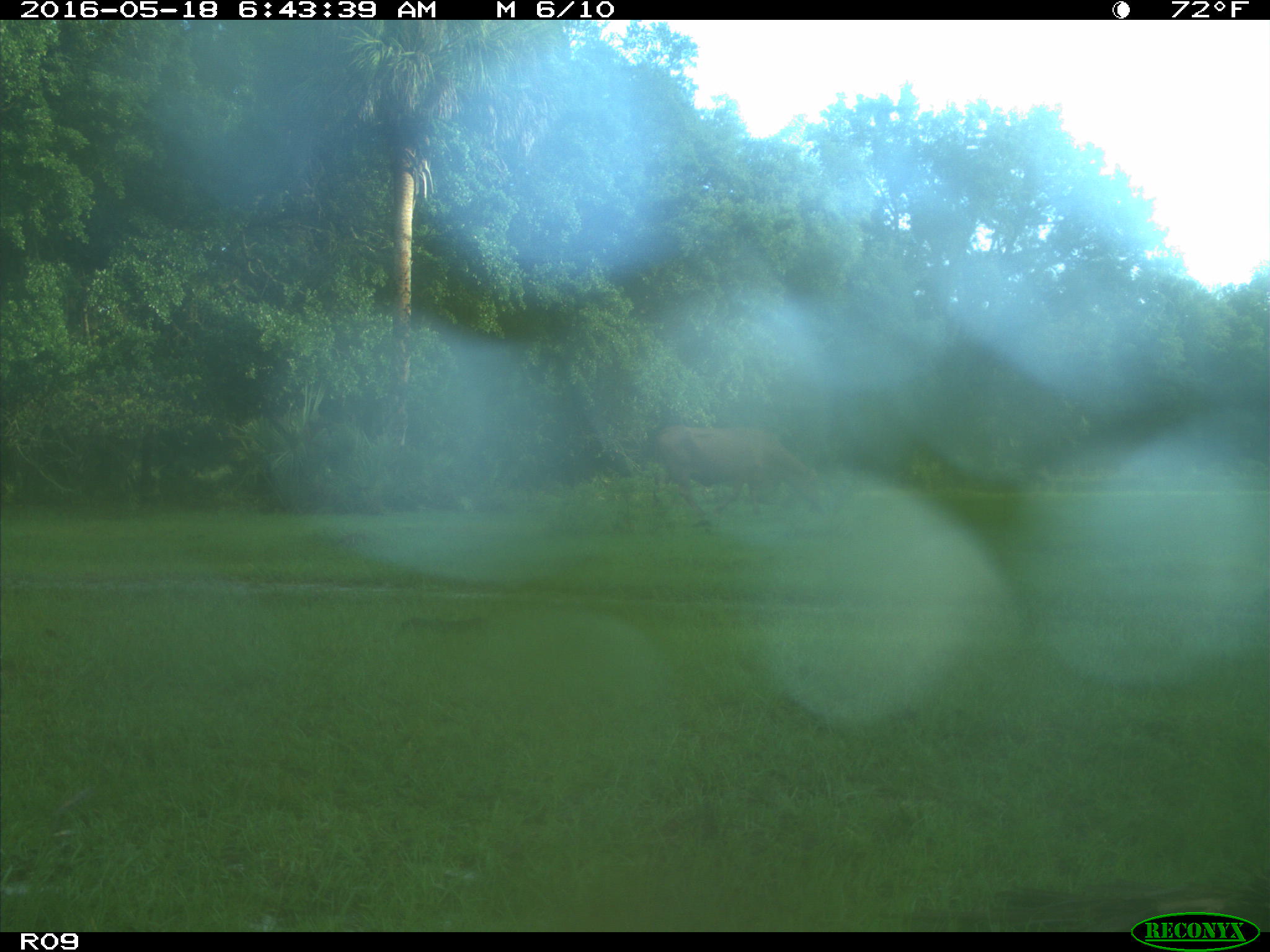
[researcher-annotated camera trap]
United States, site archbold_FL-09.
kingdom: Animalia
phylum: Chordata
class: Mammalia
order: Artiodactyla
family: Bovidae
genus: Bos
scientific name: Bos taurus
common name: domestic cow